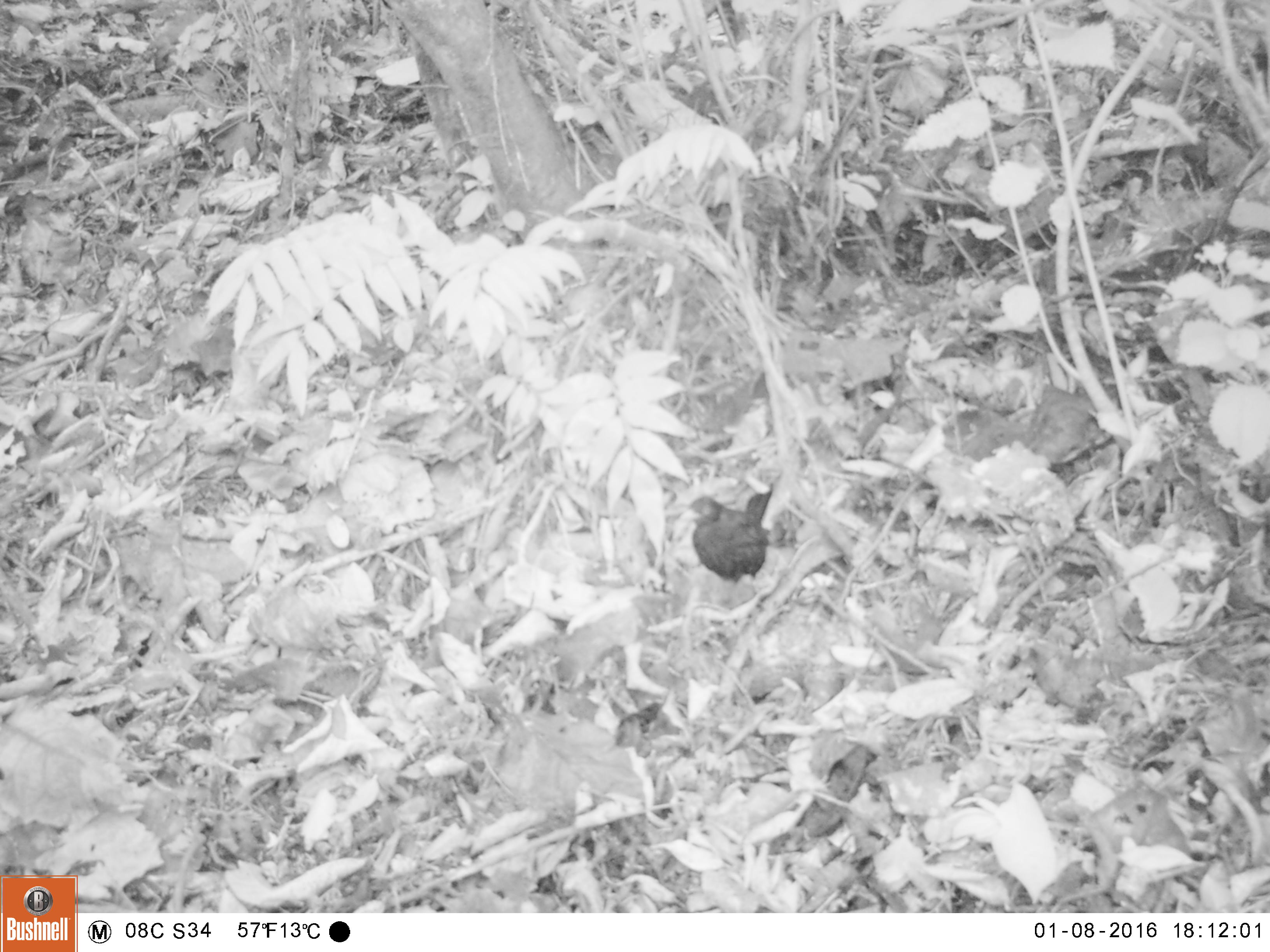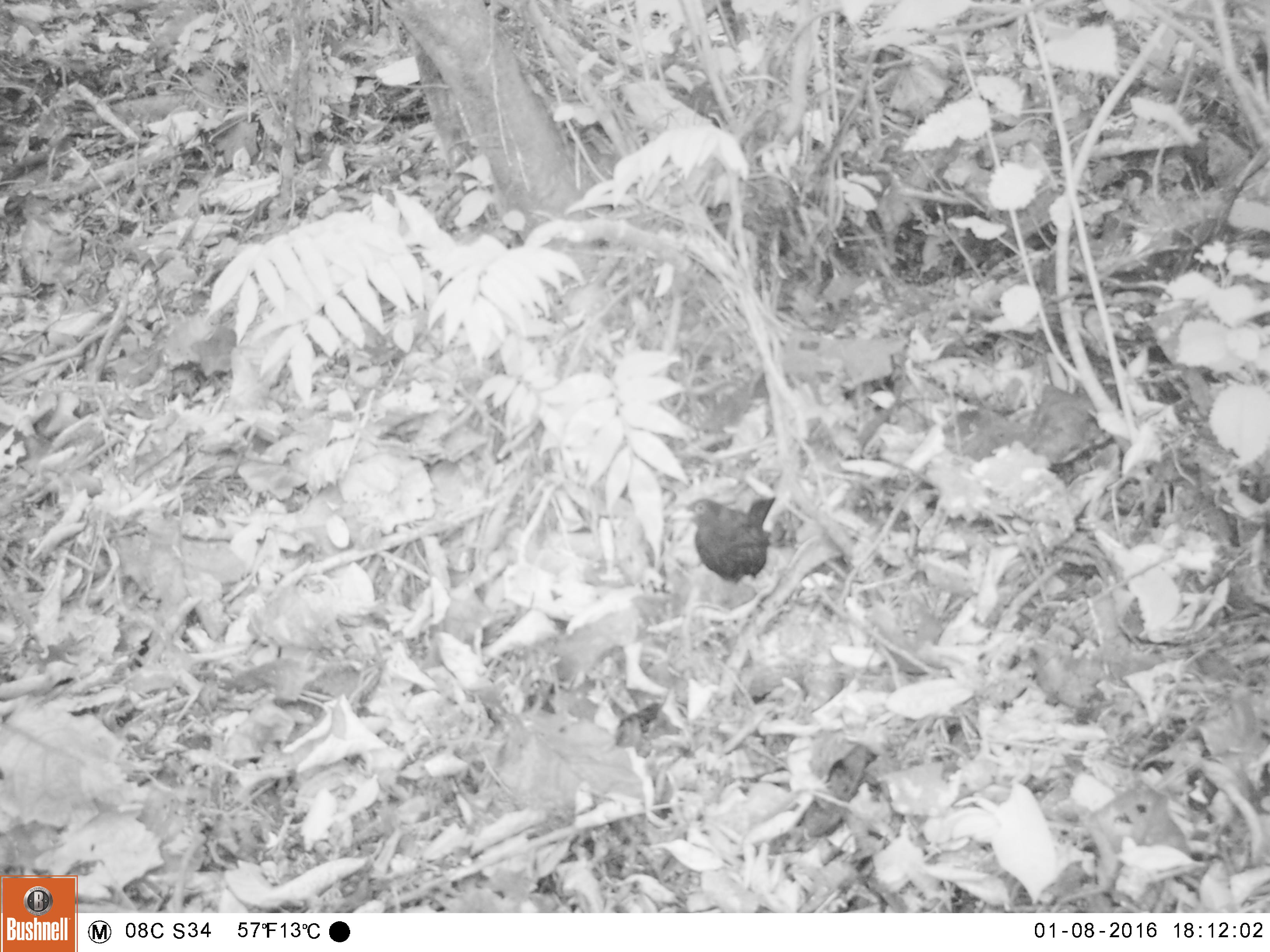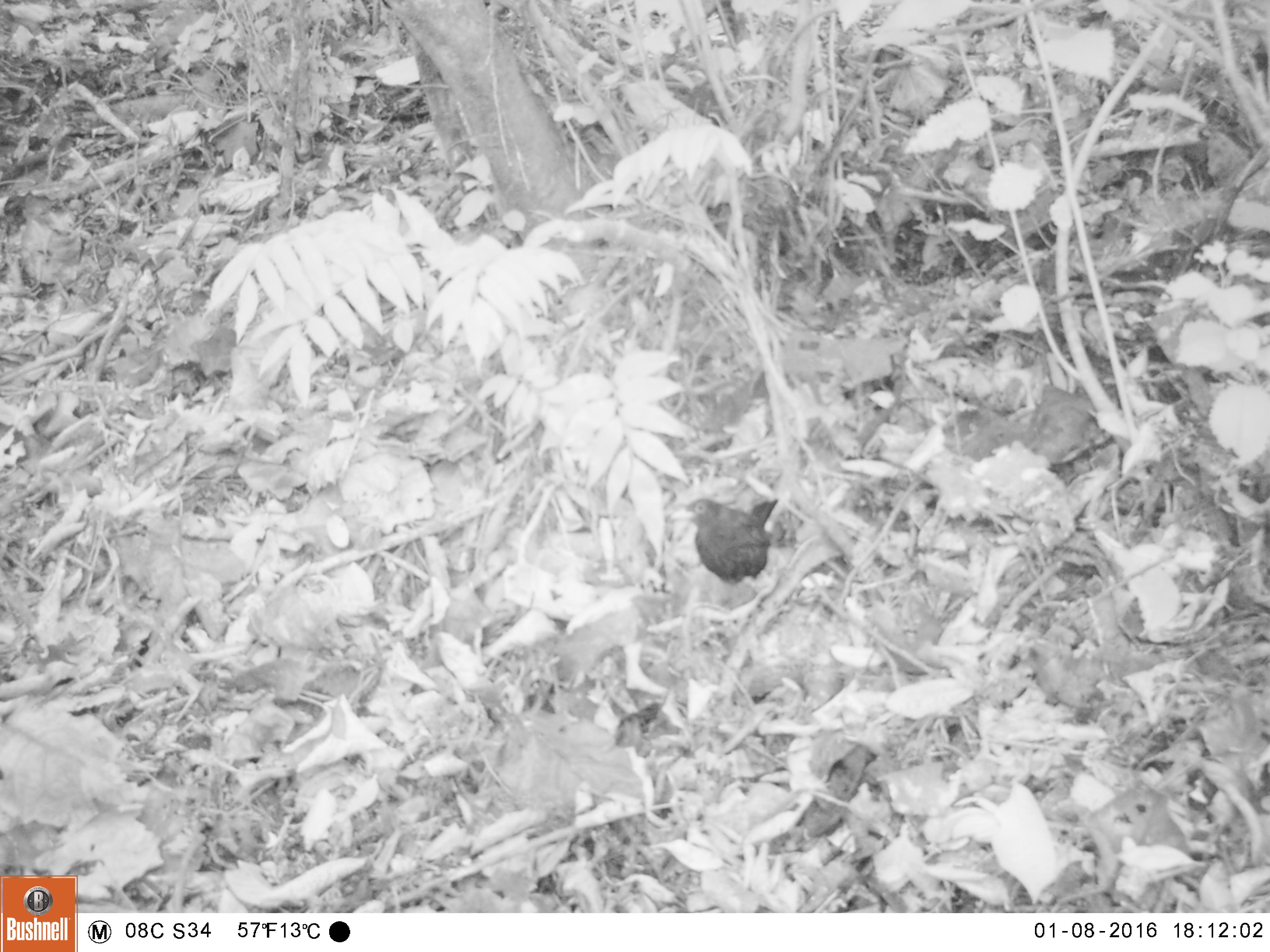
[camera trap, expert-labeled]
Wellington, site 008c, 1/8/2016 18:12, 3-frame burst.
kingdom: Animalia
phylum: Chordata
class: Aves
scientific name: Aves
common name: bird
Bird (Aves).